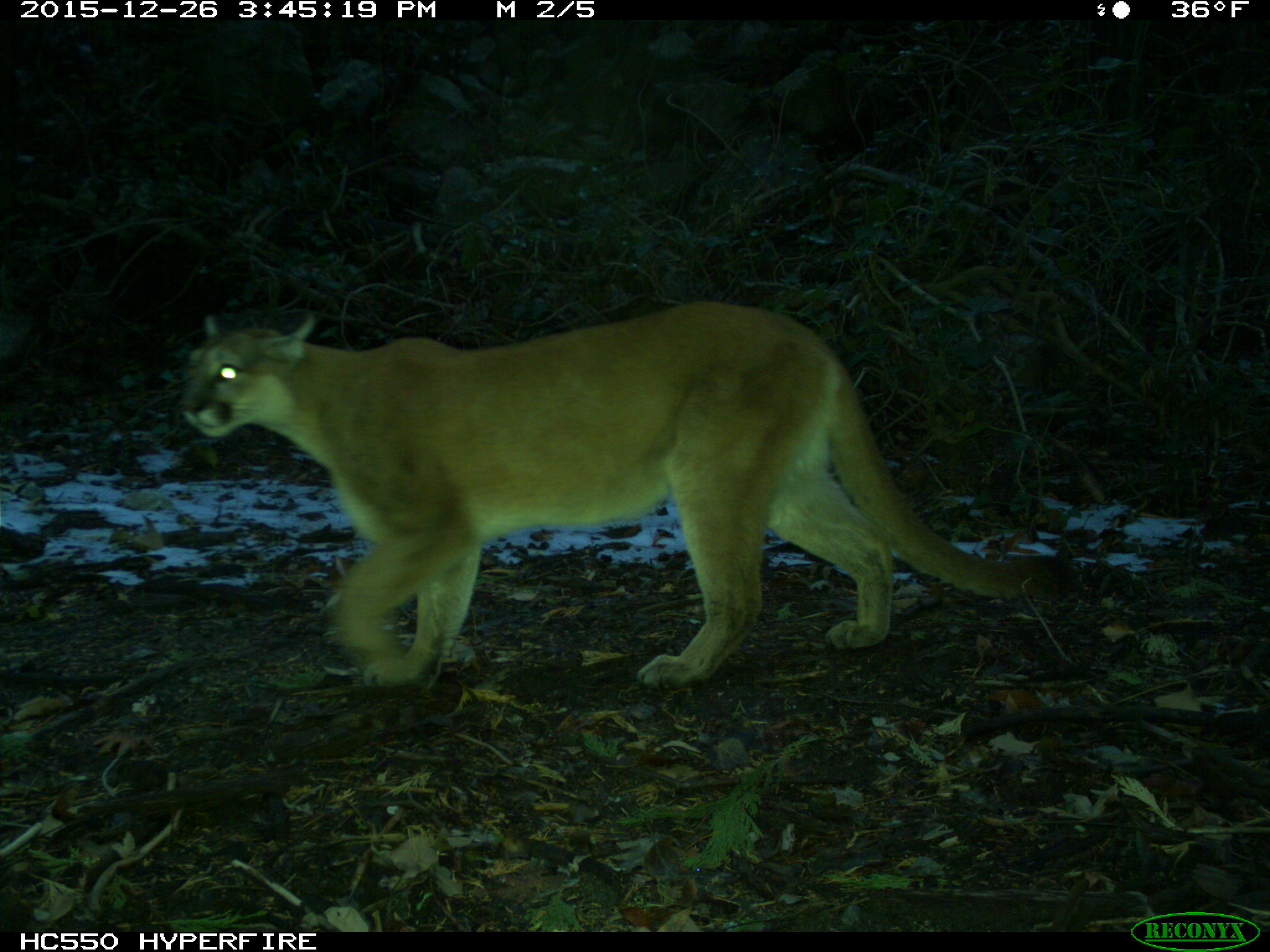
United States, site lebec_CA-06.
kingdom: Animalia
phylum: Chordata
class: Mammalia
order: Carnivora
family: Felidae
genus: Puma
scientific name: Puma concolor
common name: mountain lion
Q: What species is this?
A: Puma concolor (mountain lion).